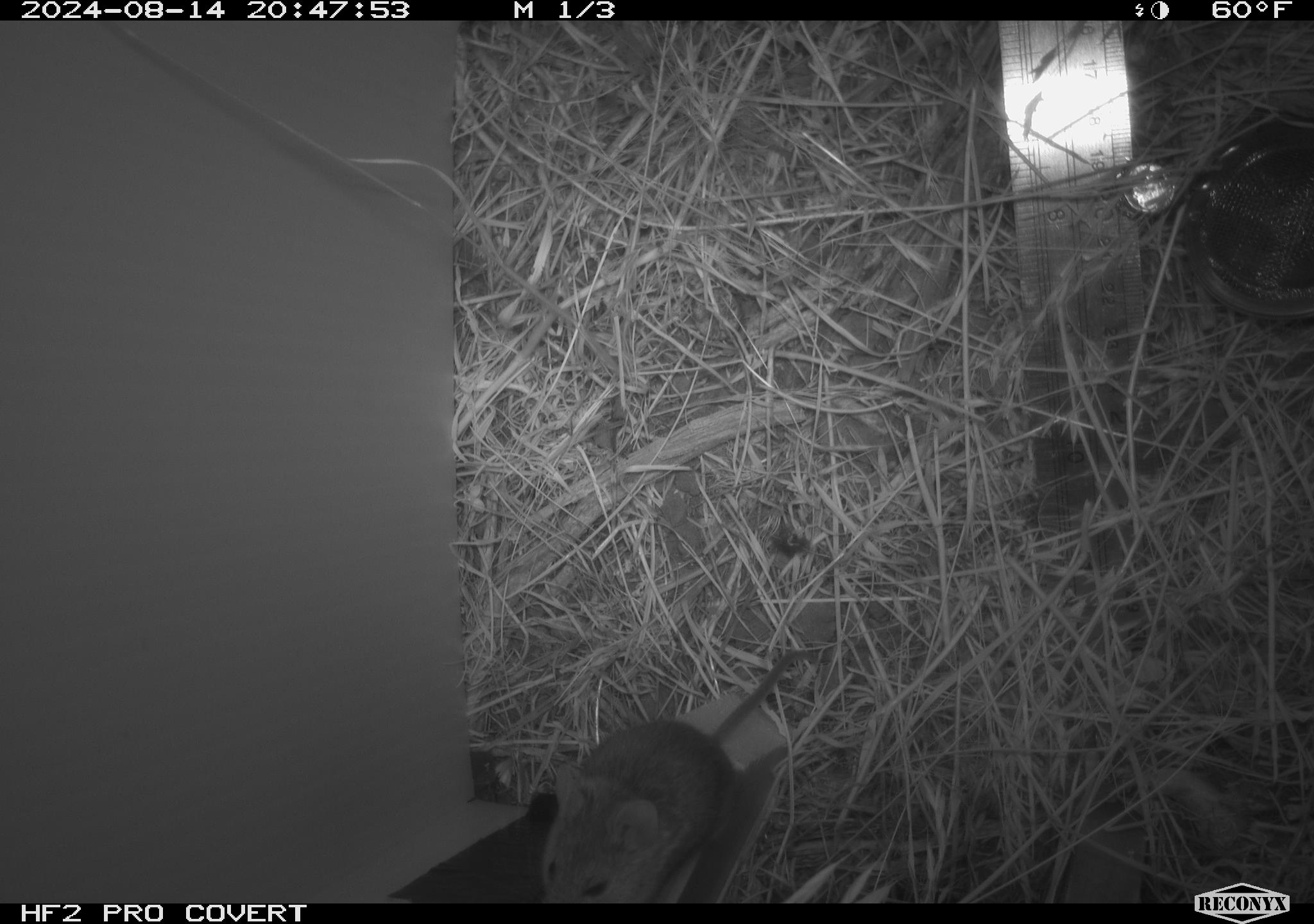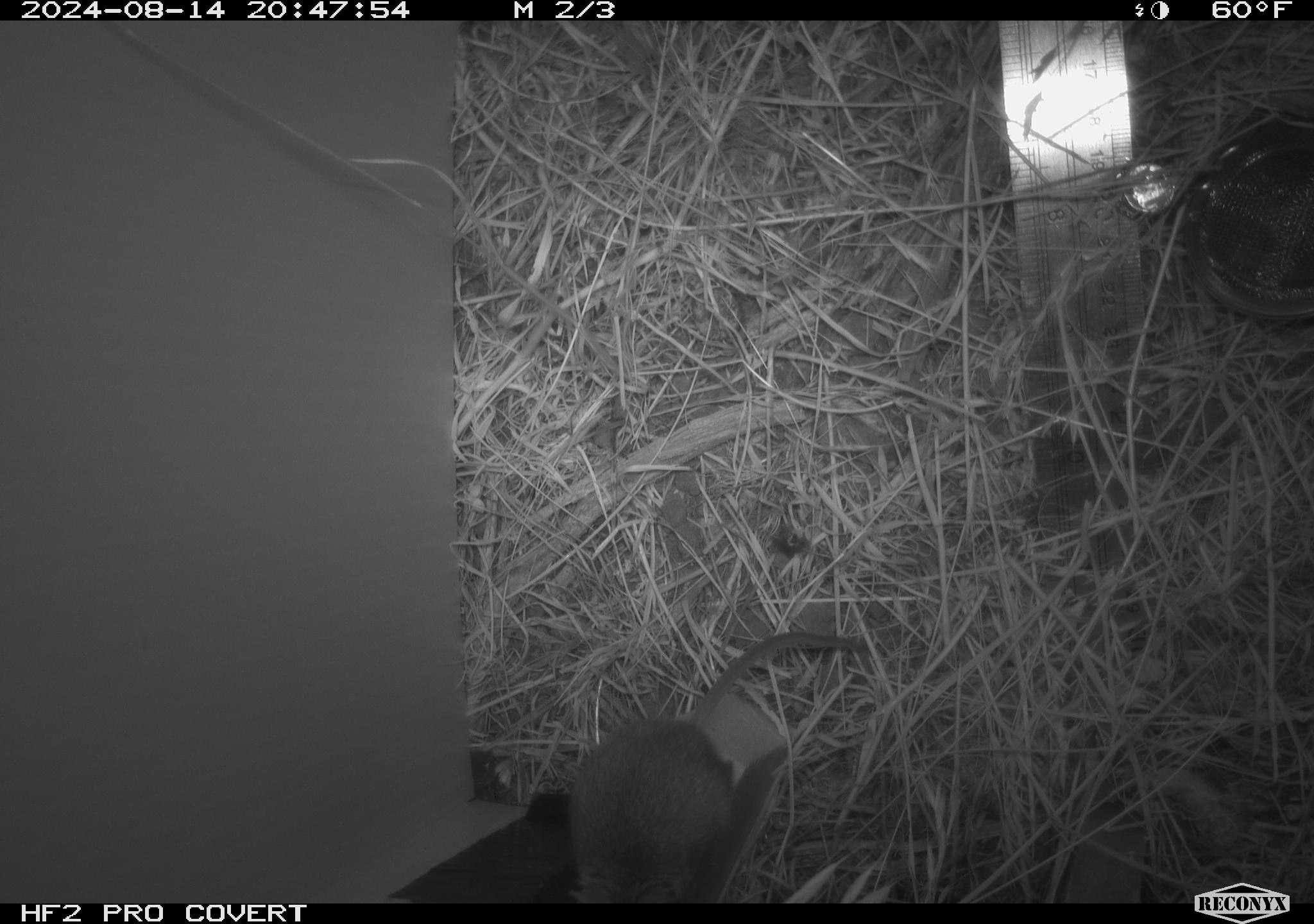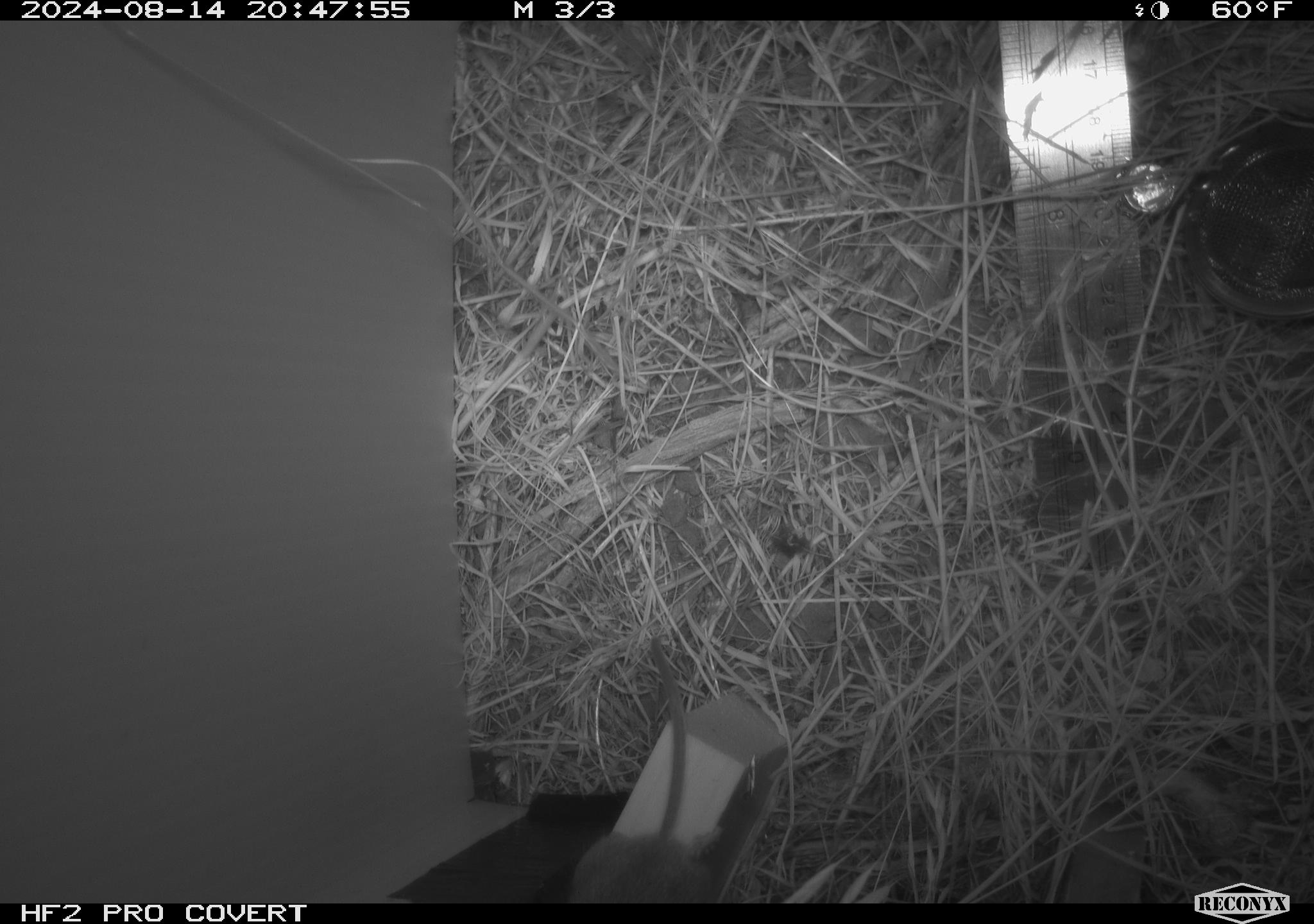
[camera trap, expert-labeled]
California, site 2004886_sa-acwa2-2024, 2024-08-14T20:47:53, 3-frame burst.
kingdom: Animalia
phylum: Chordata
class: Mammalia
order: Rodentia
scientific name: Rodentia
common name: mouse species